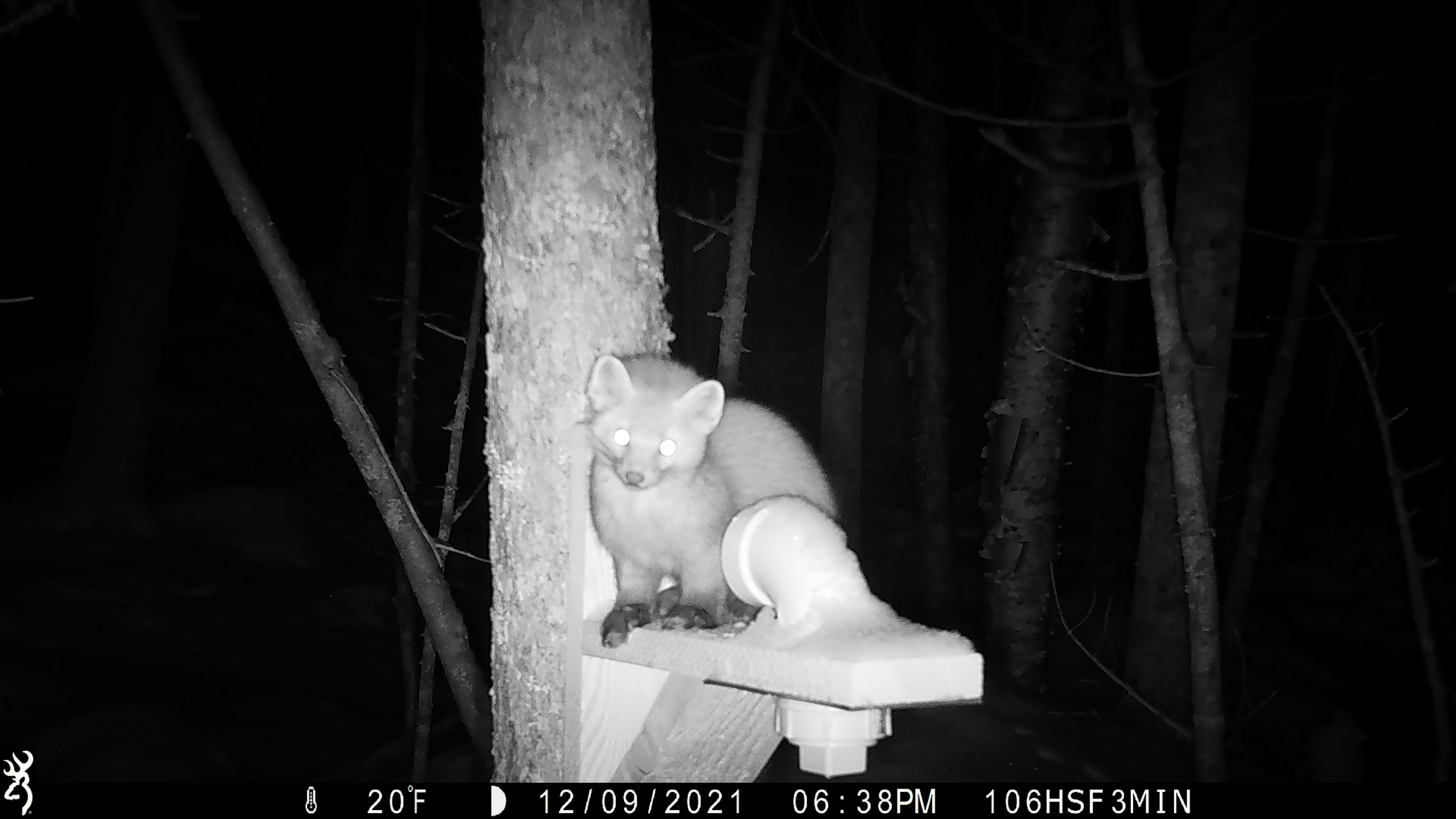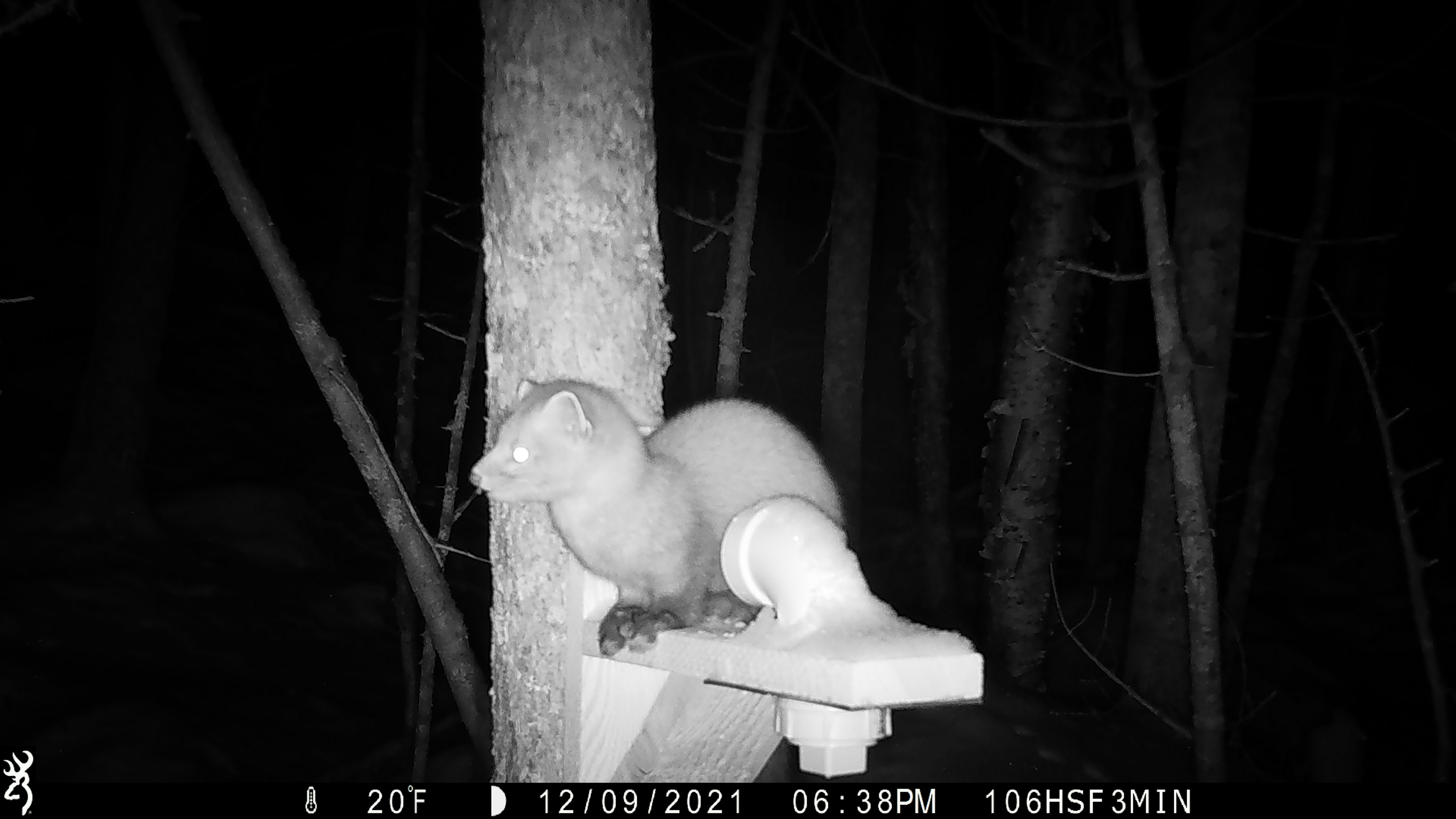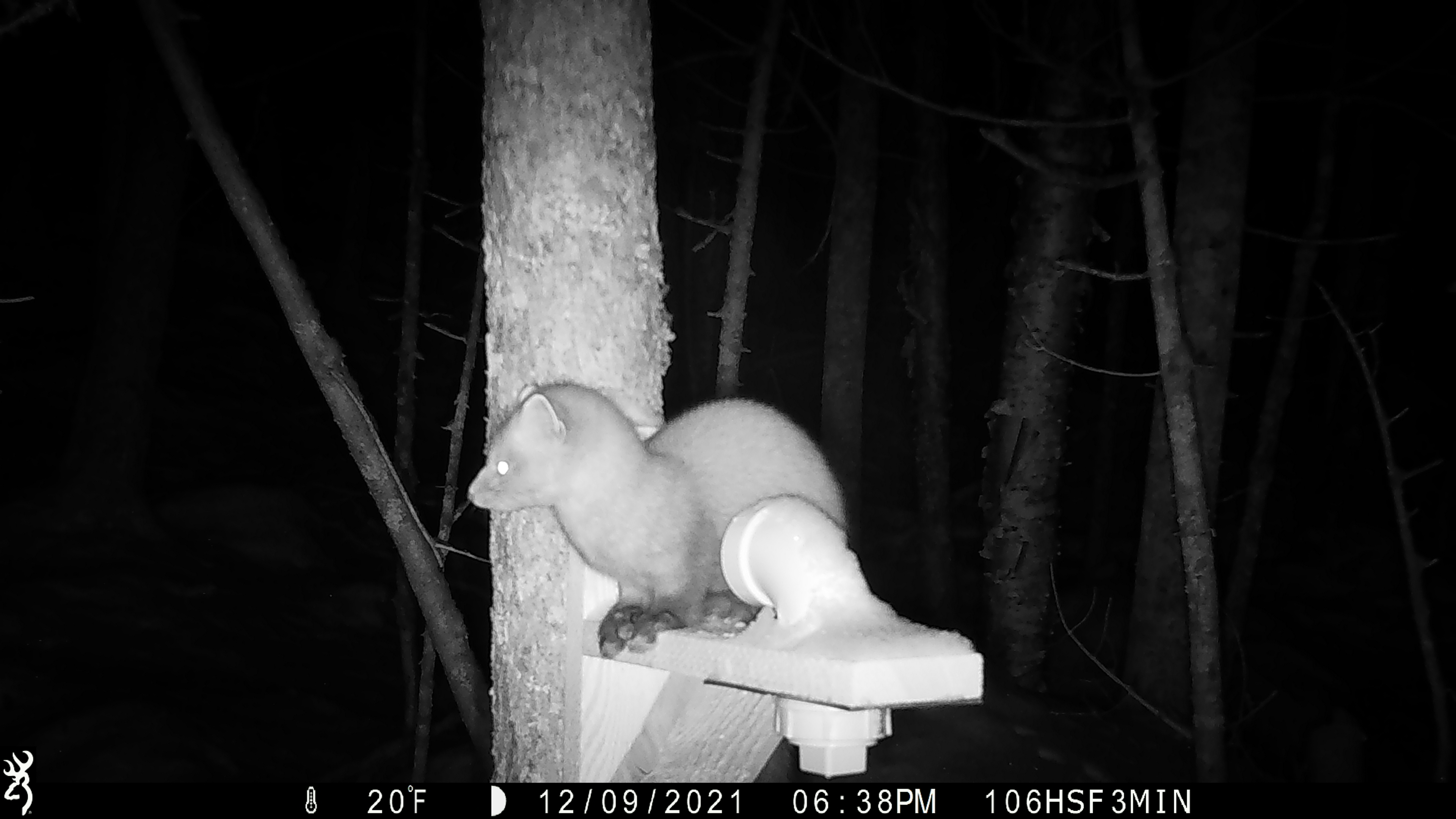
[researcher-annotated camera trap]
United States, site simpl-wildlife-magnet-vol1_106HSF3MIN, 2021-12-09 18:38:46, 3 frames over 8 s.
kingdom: Animalia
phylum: Chordata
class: Mammalia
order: Carnivora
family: Mustelidae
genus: Martes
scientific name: Martes americana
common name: american marten